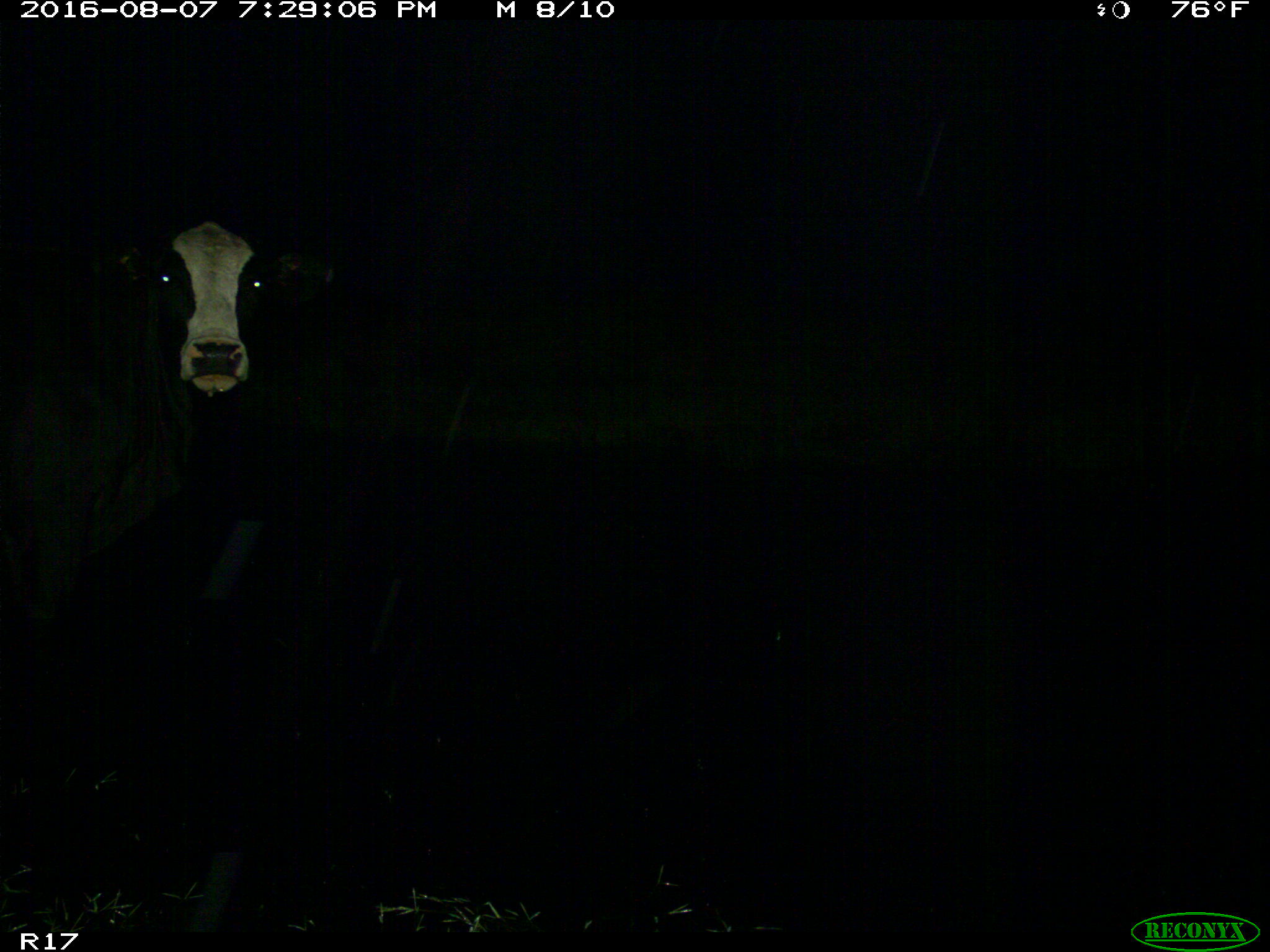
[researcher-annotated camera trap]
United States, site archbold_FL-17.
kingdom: Animalia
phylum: Chordata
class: Mammalia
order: Artiodactyla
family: Bovidae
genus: Bos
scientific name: Bos taurus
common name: domestic cow